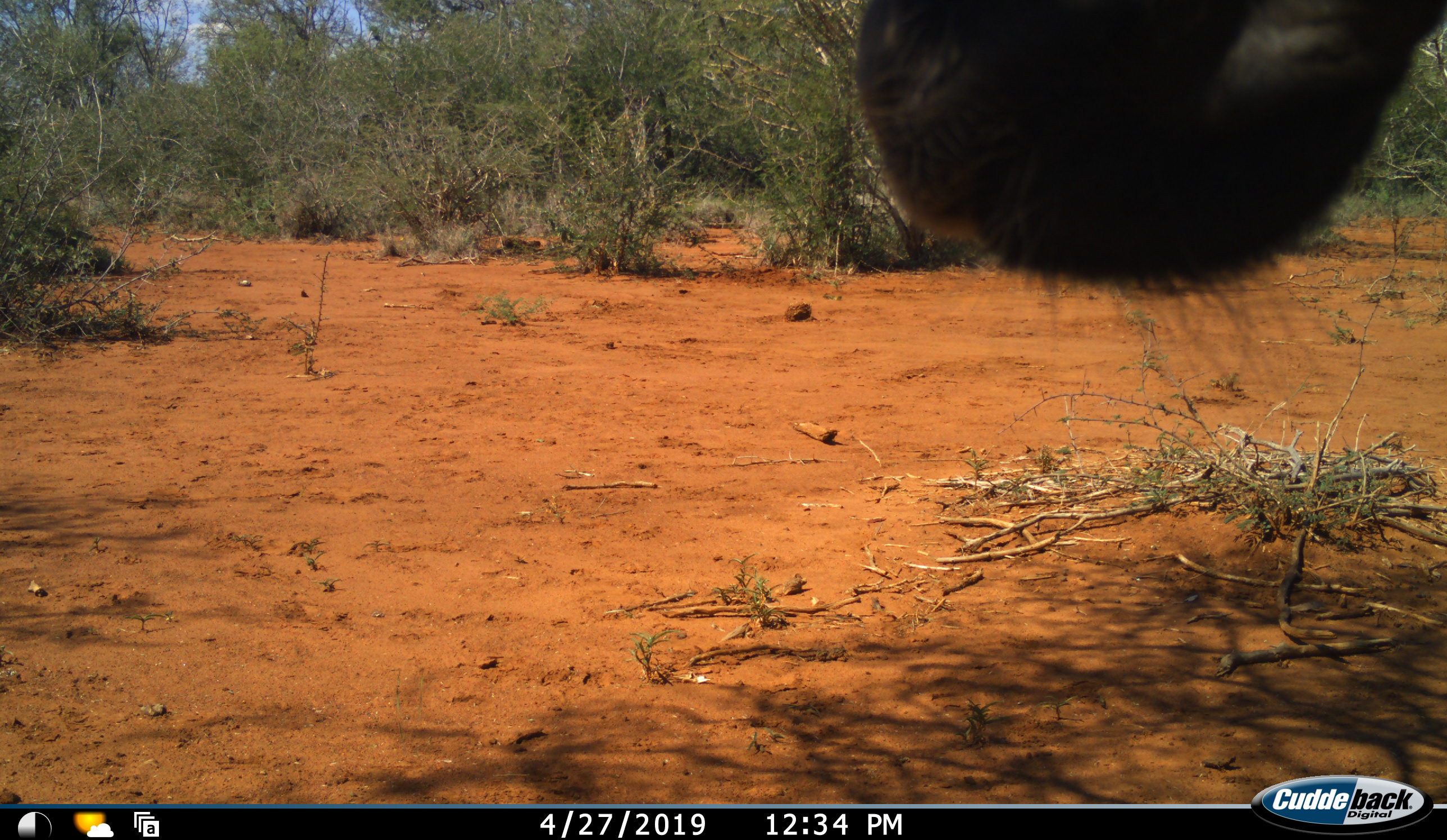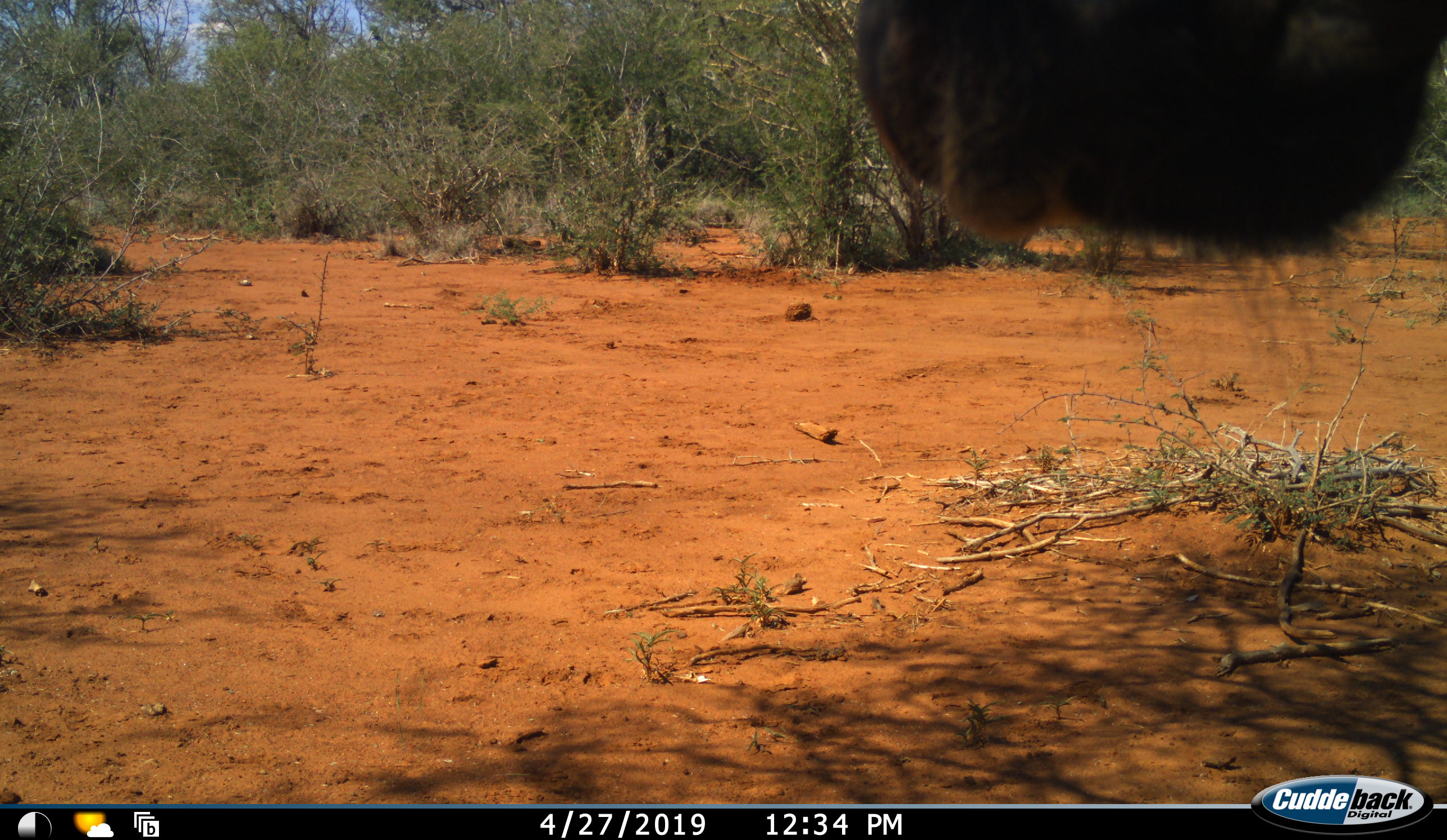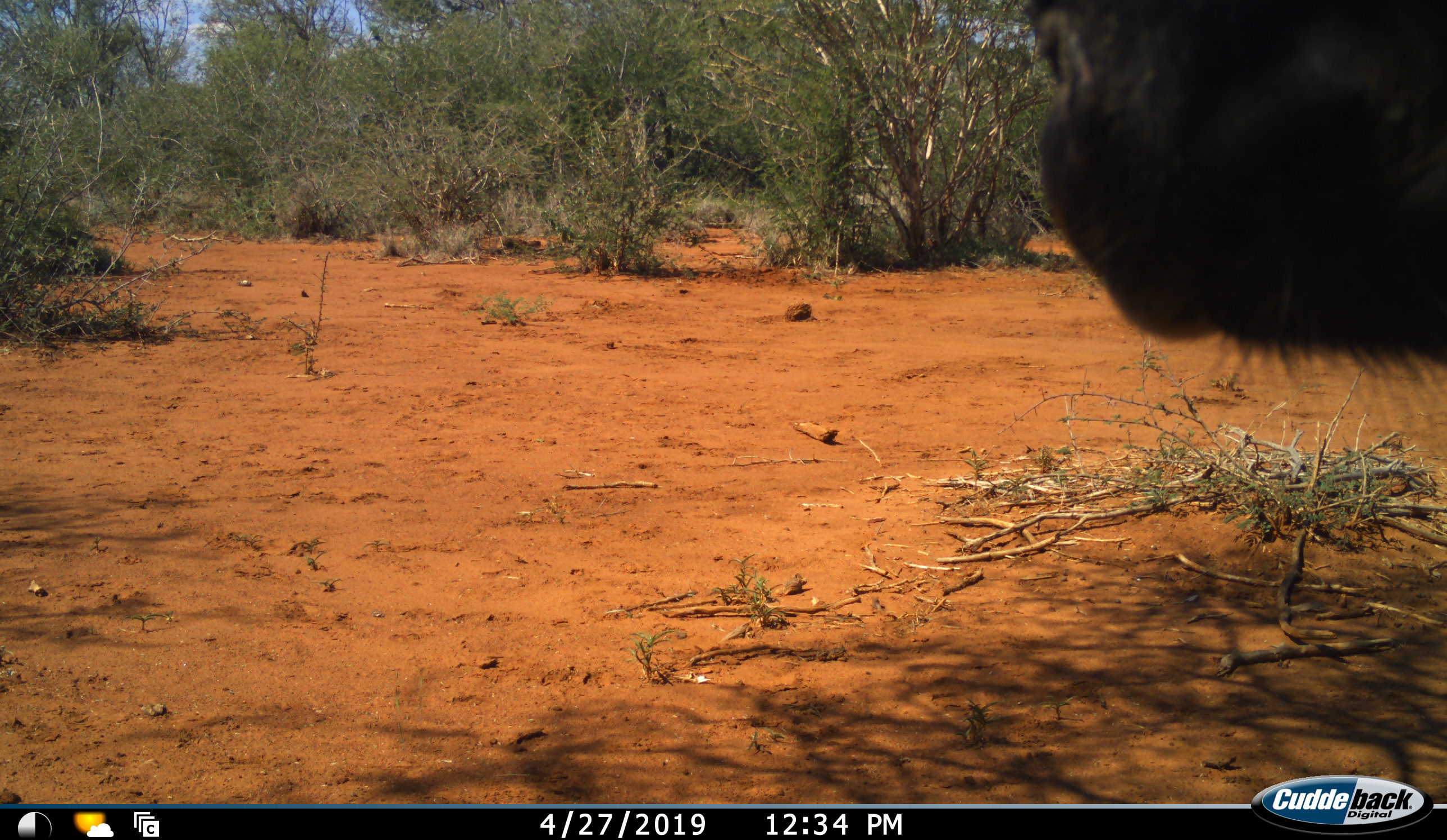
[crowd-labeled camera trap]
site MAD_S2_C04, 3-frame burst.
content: unidentified animal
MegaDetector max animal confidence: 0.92